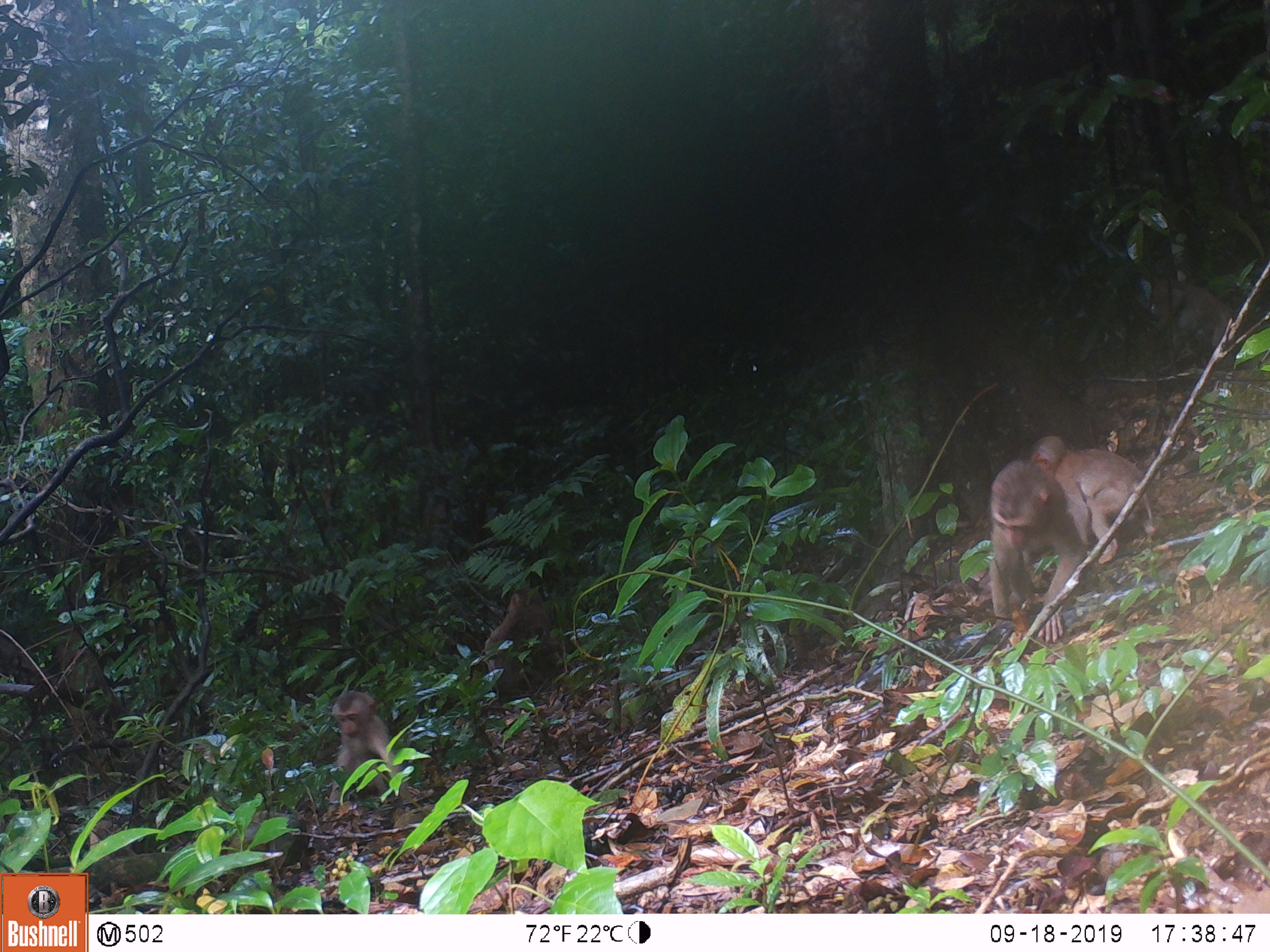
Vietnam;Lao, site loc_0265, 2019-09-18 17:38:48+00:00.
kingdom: Animalia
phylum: Chordata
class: Mammalia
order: Primates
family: Cercopithecidae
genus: Macaca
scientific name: Macaca nemestrina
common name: pig-tailed macaque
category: pig tailed macaque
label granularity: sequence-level